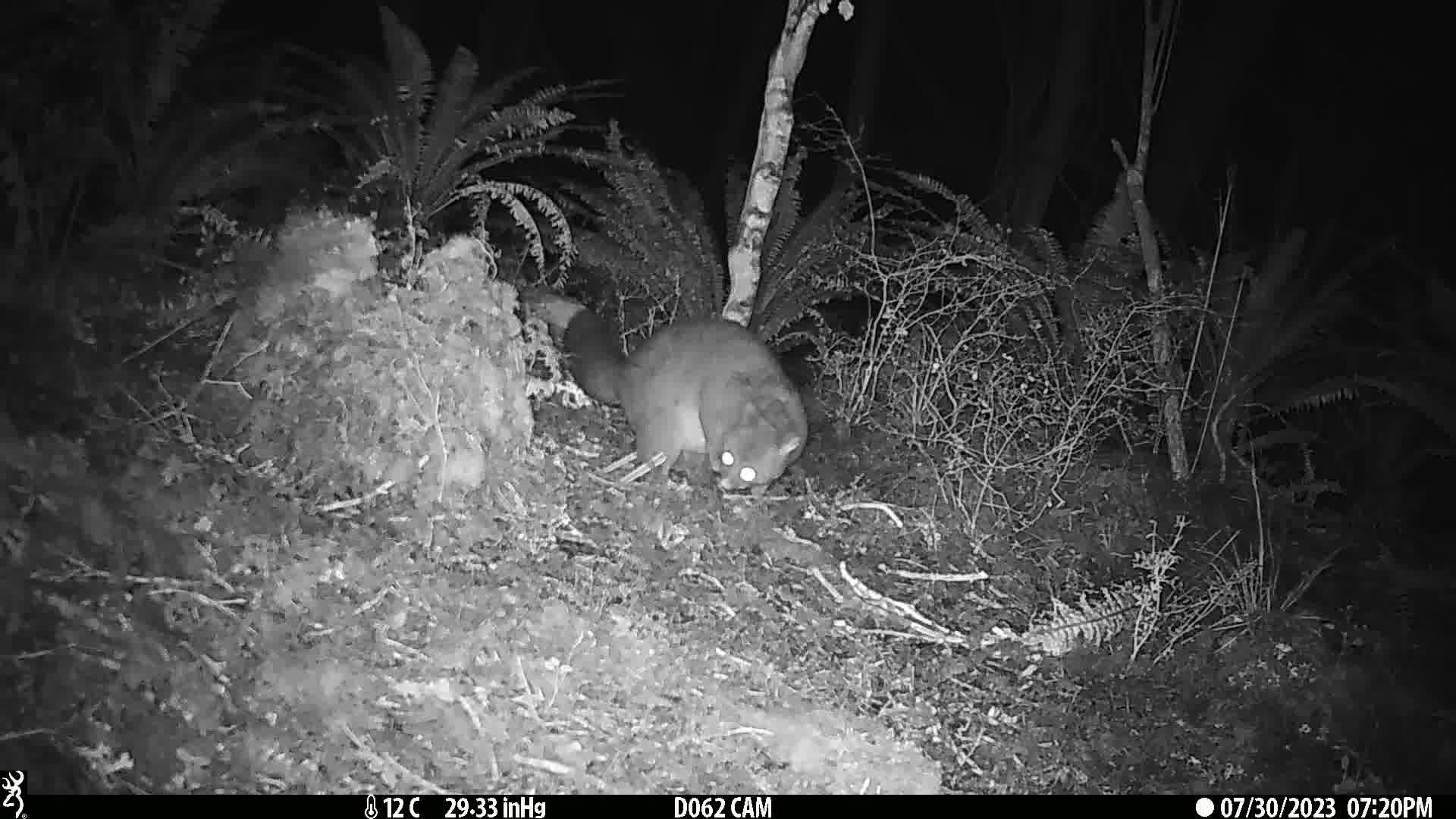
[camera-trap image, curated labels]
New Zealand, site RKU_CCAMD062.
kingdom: Animalia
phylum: Chordata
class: Mammalia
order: Diprotodontia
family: Phalangeridae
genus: Trichosurus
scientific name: Trichosurus vulpecula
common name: common brushtail possum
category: possum